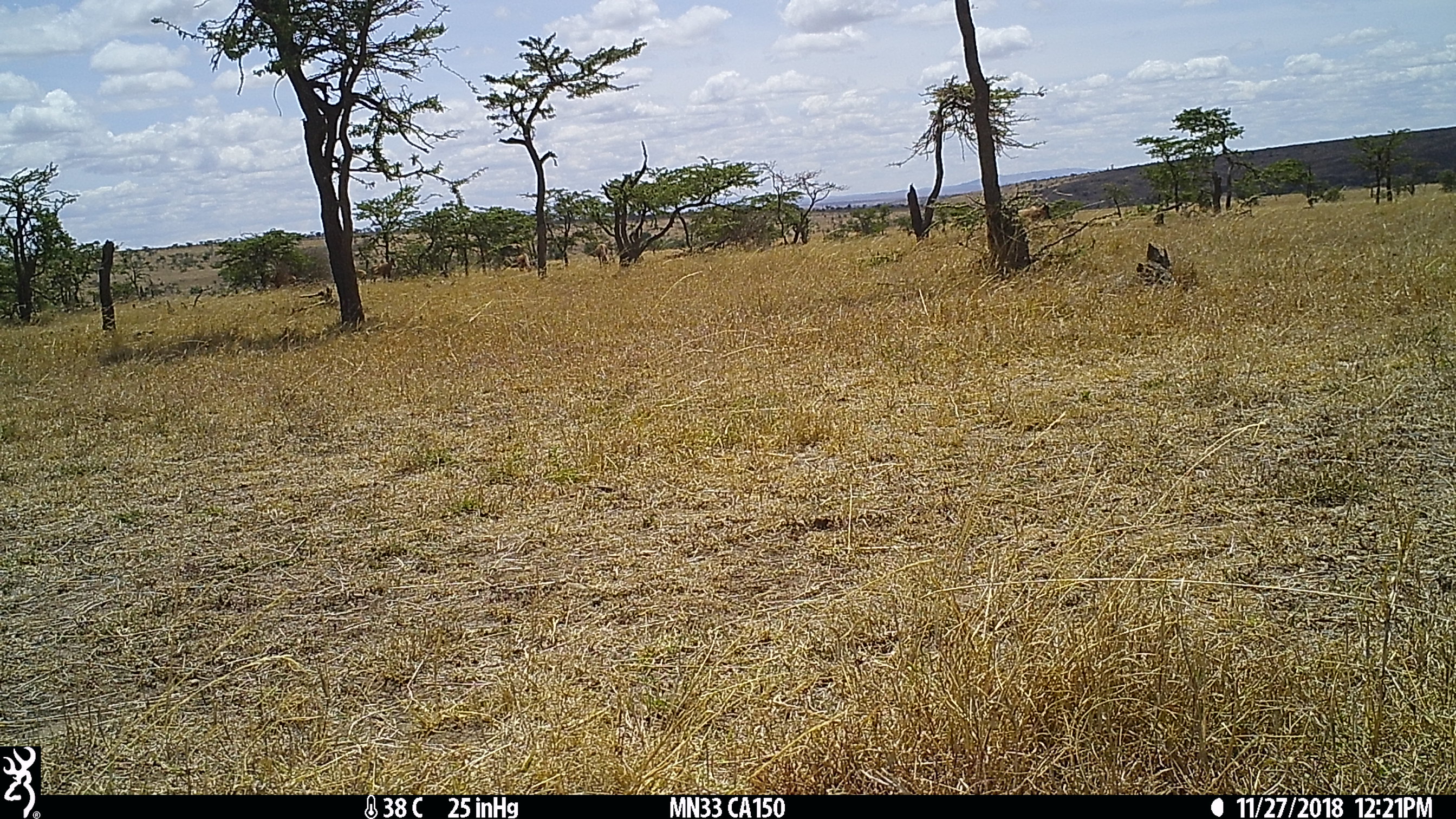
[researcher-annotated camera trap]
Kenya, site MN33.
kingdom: Animalia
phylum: Chordata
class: Mammalia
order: Artiodactyla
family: Bovidae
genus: Damaliscus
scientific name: Damaliscus lunatus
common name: topi